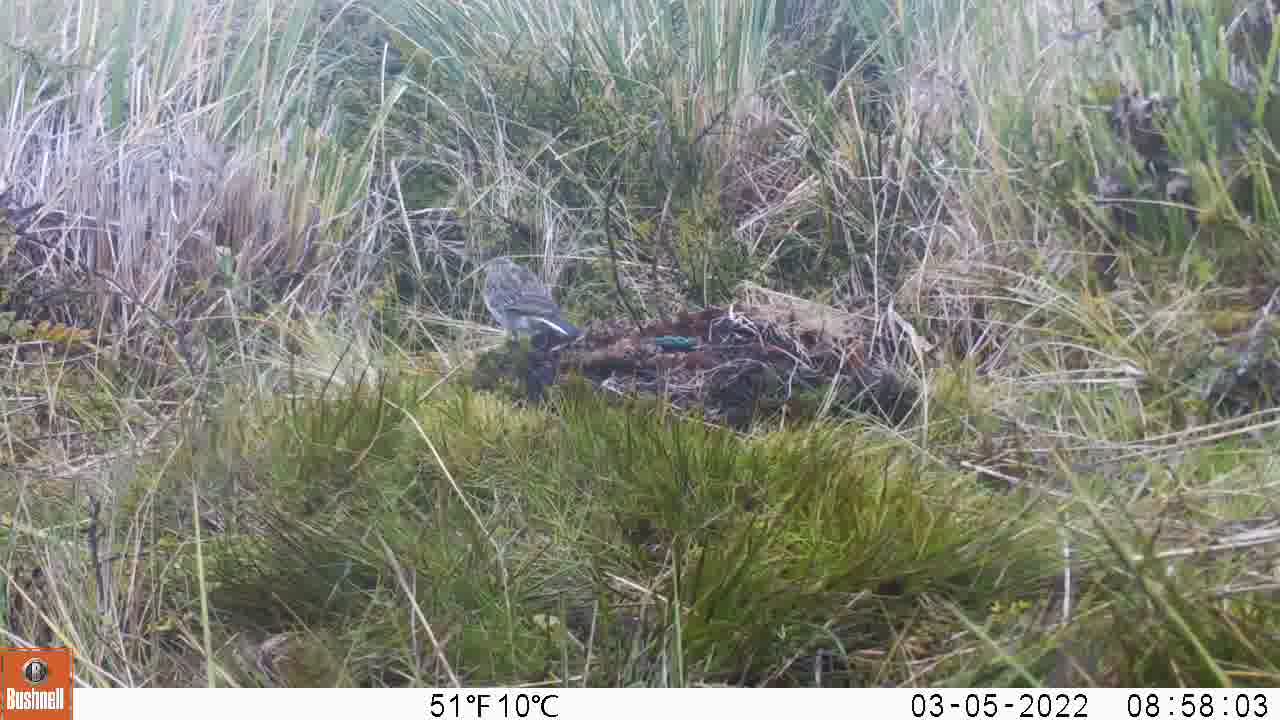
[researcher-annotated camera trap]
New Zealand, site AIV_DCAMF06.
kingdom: Animalia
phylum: Chordata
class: Aves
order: Passeriformes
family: Motacillidae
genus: Anthus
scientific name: Anthus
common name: pipit